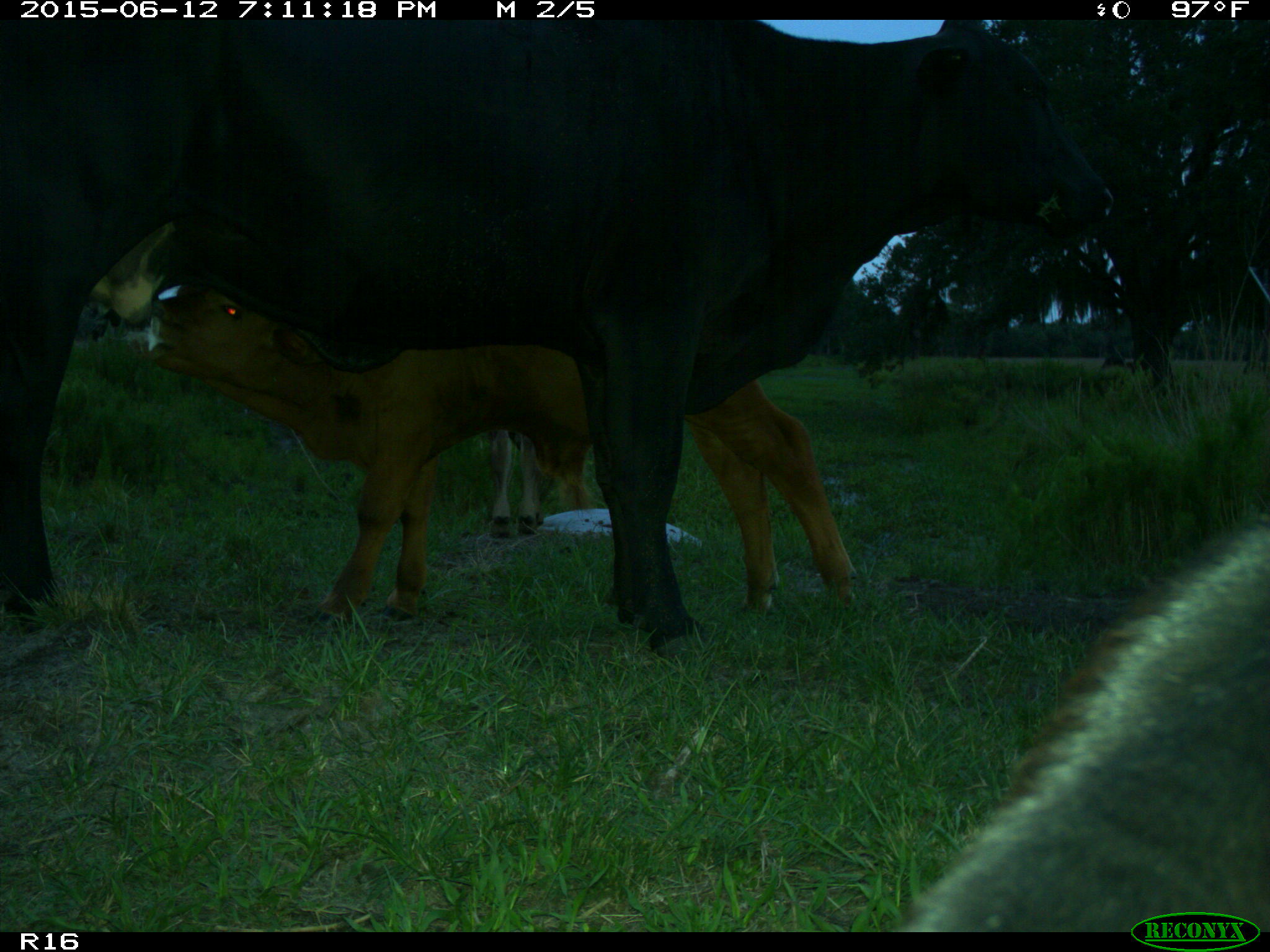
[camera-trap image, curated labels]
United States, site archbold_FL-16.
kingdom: Animalia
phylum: Chordata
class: Mammalia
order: Artiodactyla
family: Bovidae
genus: Bos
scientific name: Bos taurus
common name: domestic cow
Bos taurus (domestic cow).